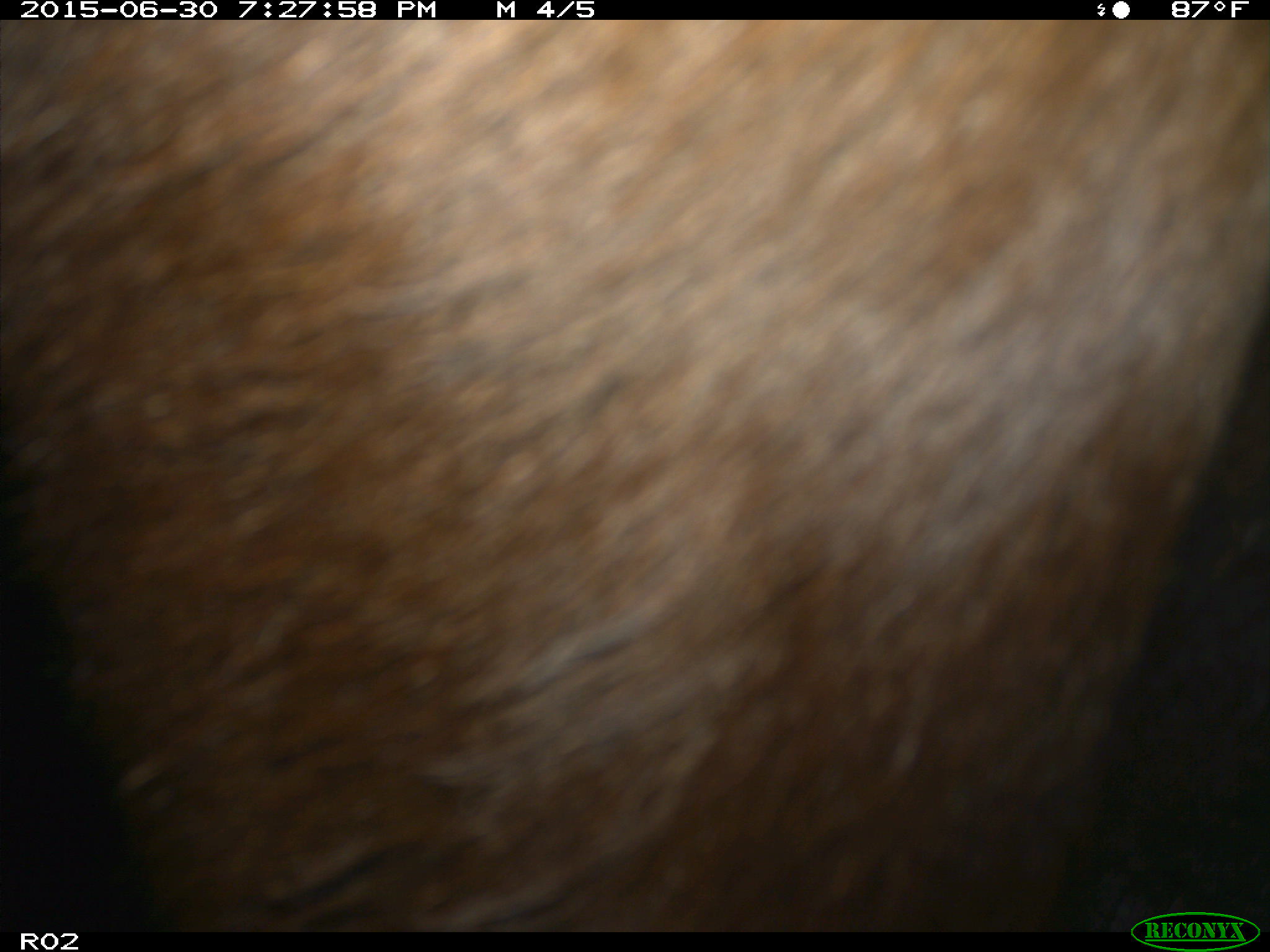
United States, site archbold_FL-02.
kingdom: Animalia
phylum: Chordata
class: Mammalia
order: Artiodactyla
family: Bovidae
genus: Bos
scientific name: Bos taurus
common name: domestic cow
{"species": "Bos taurus (domestic cow)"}